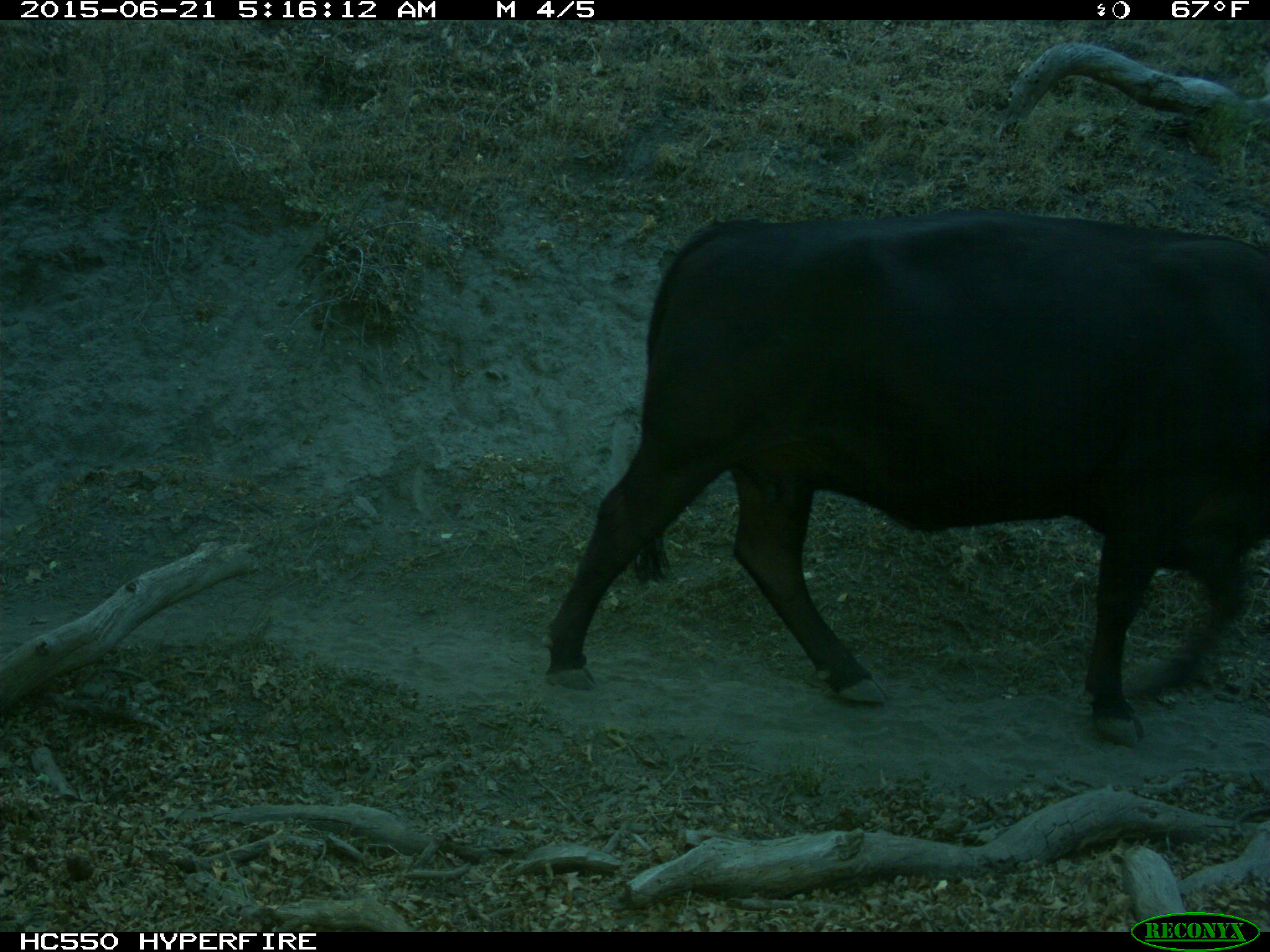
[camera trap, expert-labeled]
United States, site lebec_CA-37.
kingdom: Animalia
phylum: Chordata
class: Mammalia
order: Artiodactyla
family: Bovidae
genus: Bos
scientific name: Bos taurus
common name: domestic cow